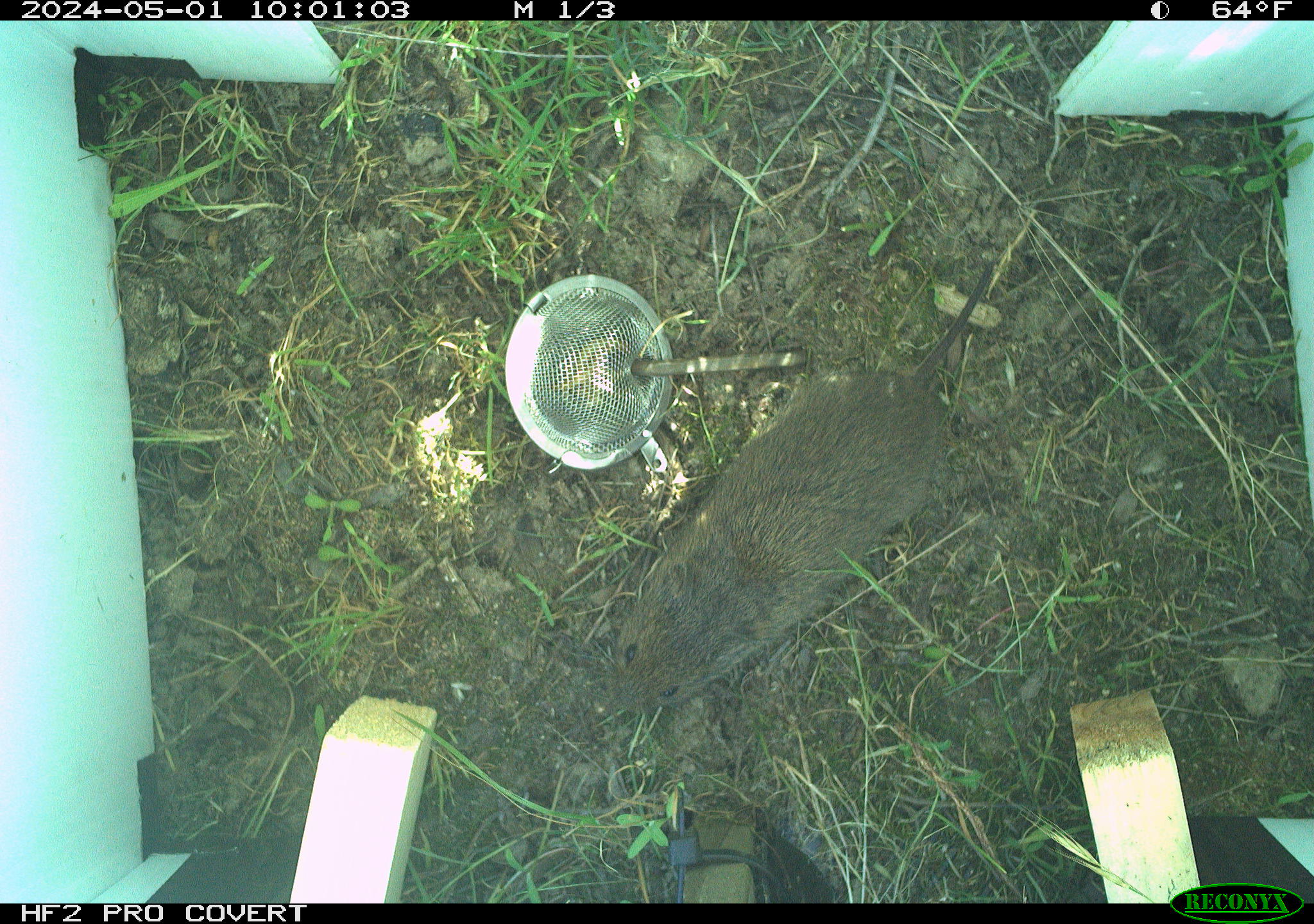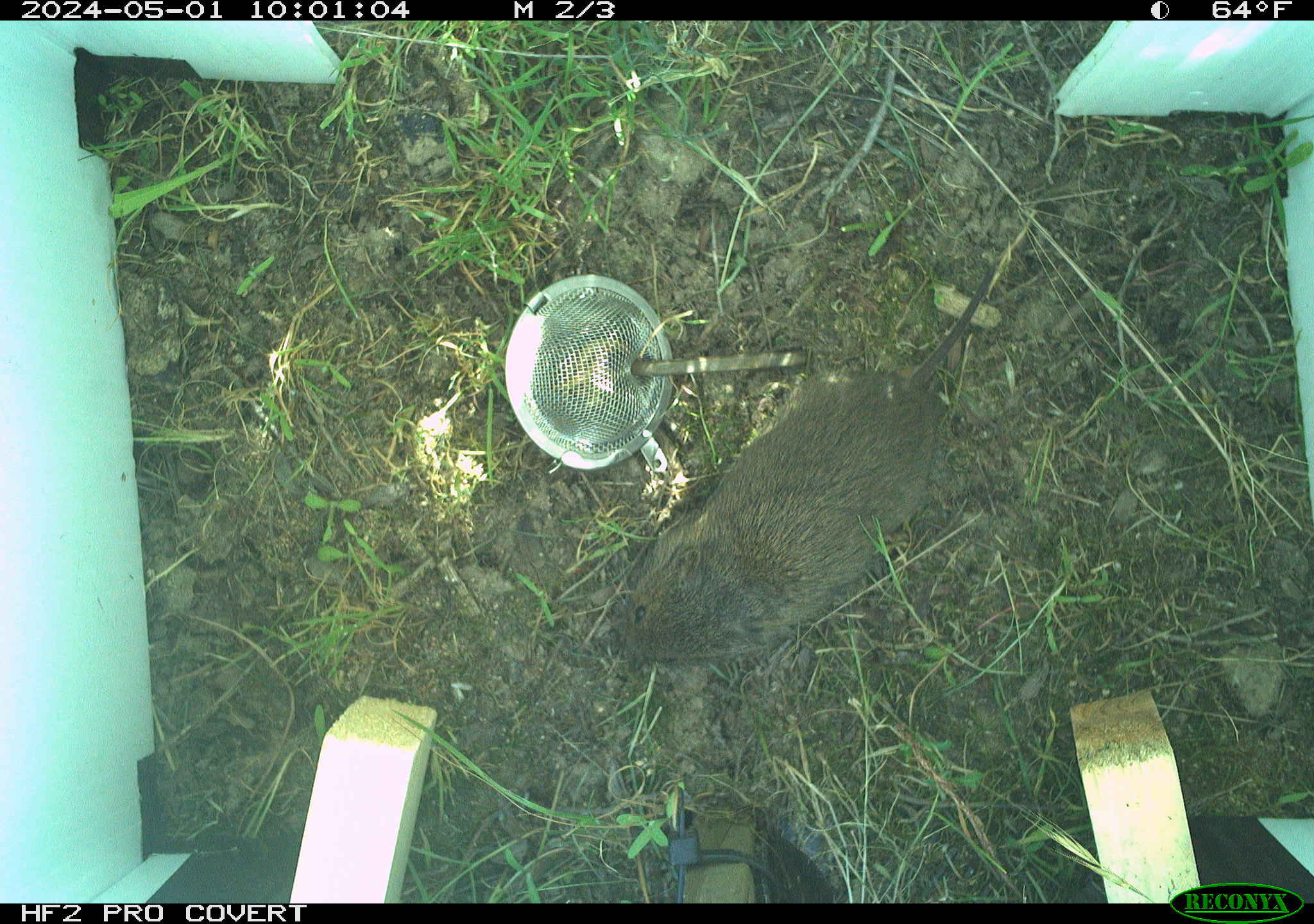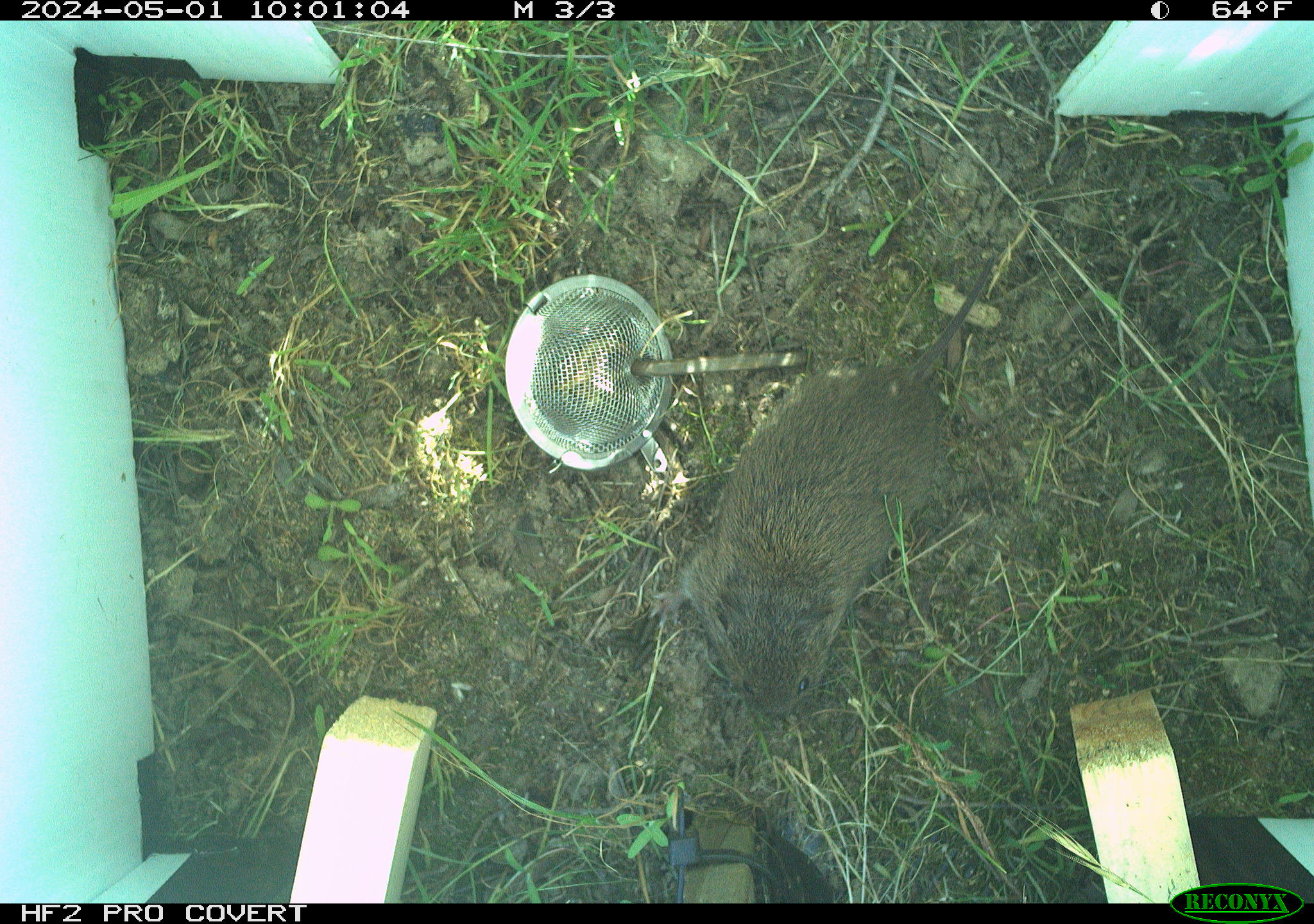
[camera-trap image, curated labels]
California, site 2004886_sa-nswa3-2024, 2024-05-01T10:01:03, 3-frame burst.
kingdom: Animalia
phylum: Chordata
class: Mammalia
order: Rodentia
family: Cricetidae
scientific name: Arvicolinae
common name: voles, lemmings, and muskrats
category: arvicolinae subfamily